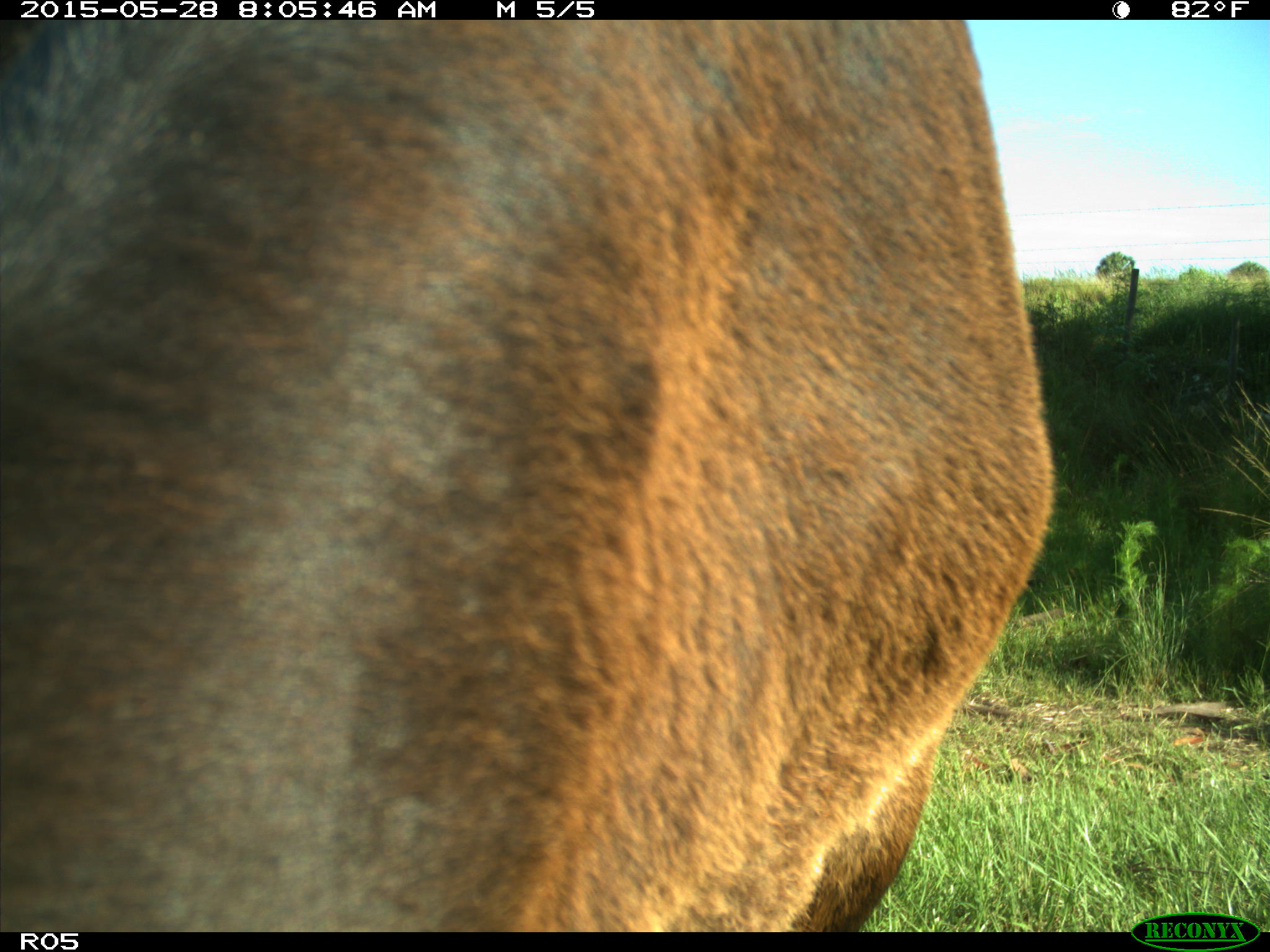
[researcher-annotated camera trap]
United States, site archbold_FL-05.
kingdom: Animalia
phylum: Chordata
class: Mammalia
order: Artiodactyla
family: Bovidae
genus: Bos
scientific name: Bos taurus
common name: domestic cow